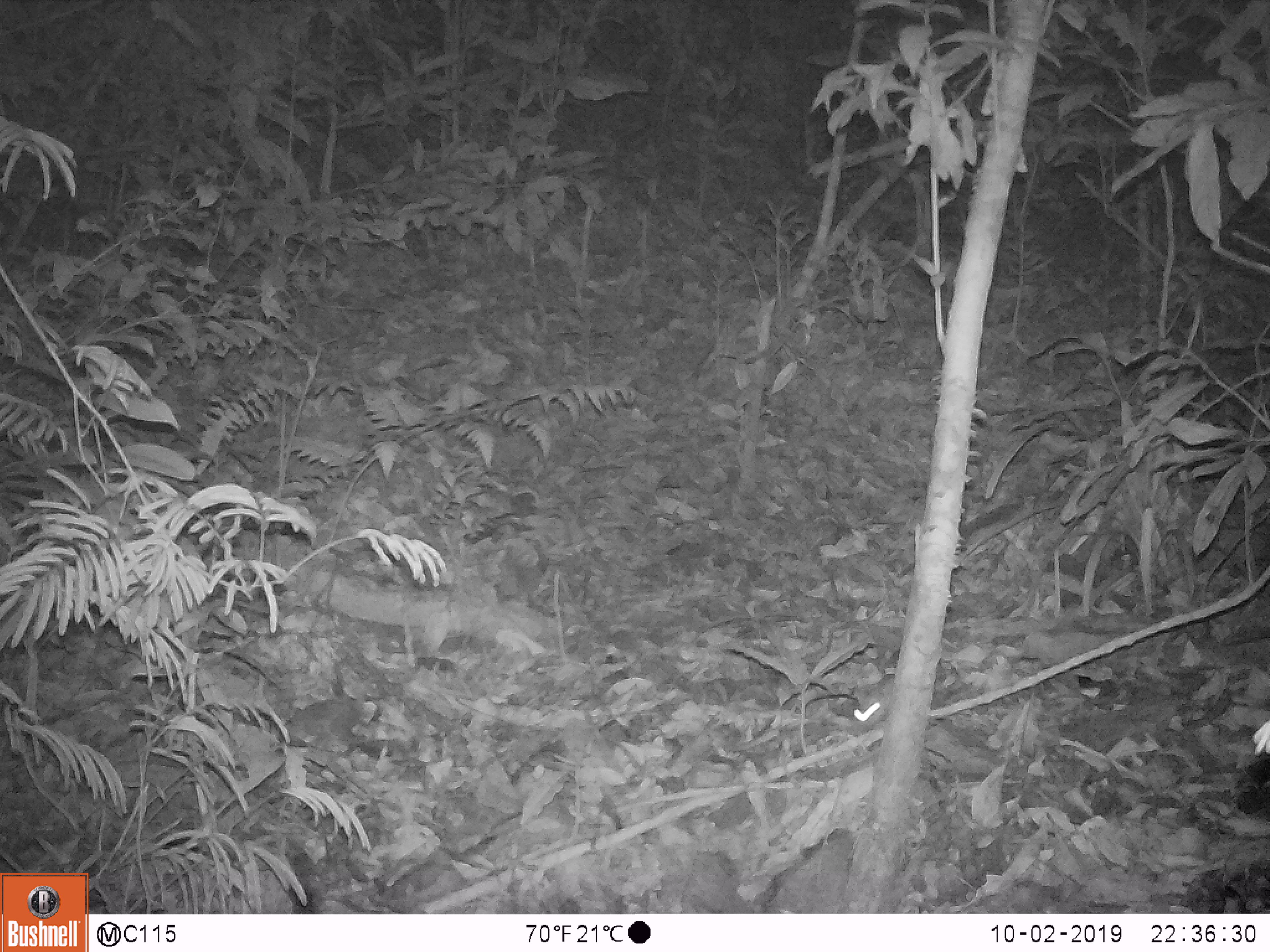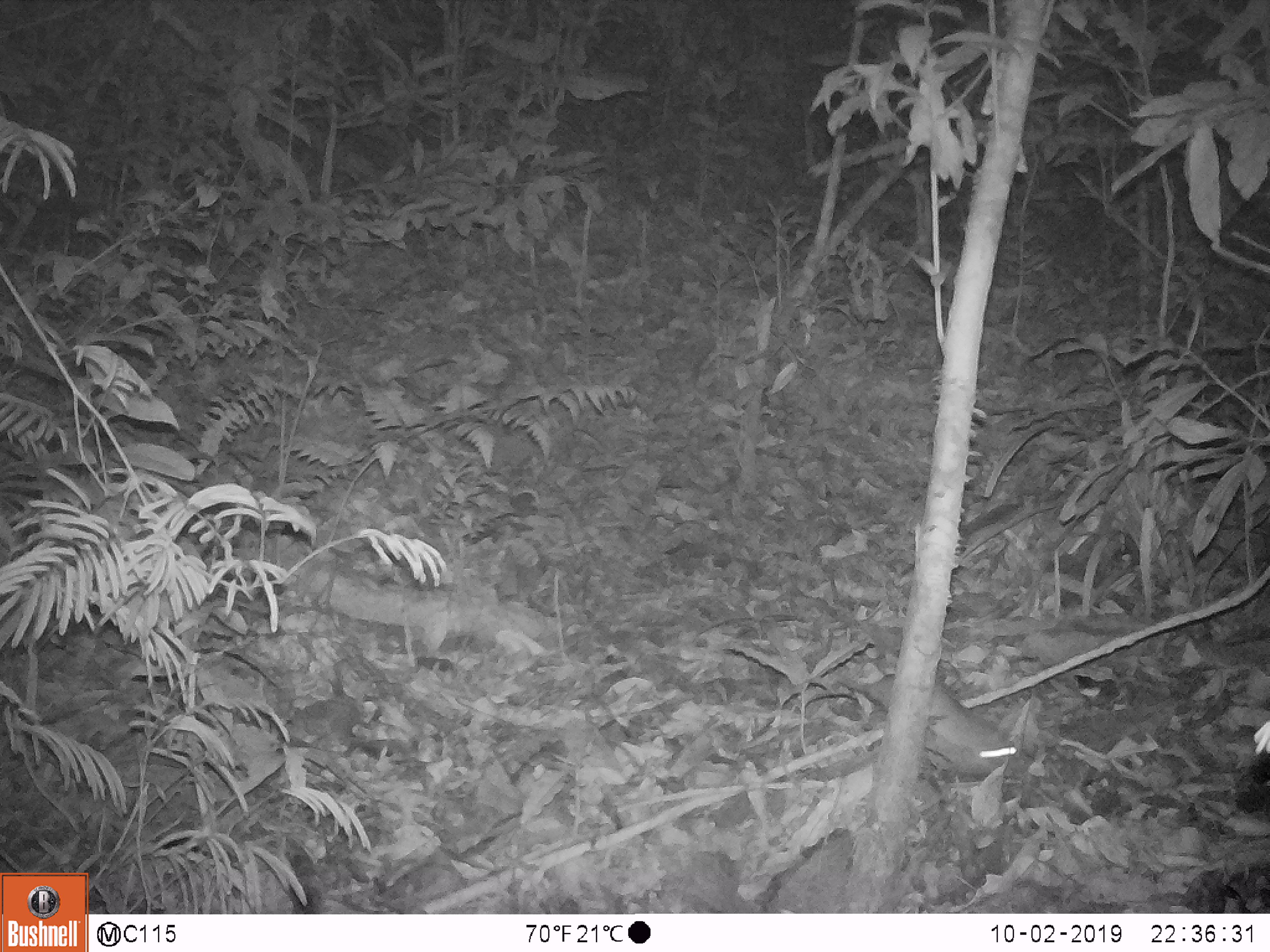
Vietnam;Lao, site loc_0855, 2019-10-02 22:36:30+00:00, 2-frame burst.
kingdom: Animalia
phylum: Chordata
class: Mammalia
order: Rodentia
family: Muridae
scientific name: Muridae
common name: old-world mice and rats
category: unidentified murid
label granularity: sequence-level